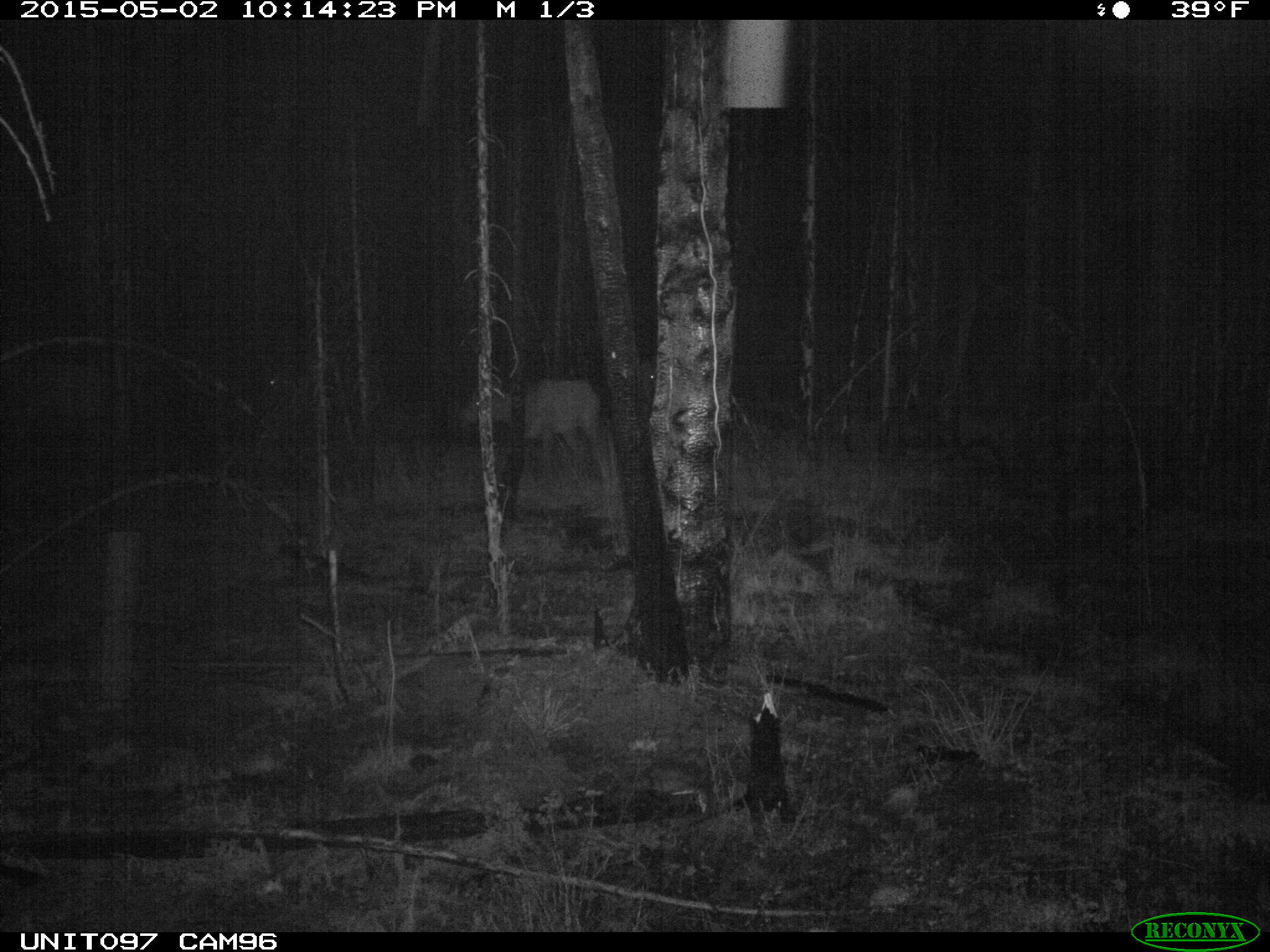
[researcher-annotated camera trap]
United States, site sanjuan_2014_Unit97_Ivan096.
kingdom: Animalia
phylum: Chordata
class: Mammalia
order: Artiodactyla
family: Cervidae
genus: Cervus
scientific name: Cervus elaphus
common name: red deer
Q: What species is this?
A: Cervus elaphus (red deer).